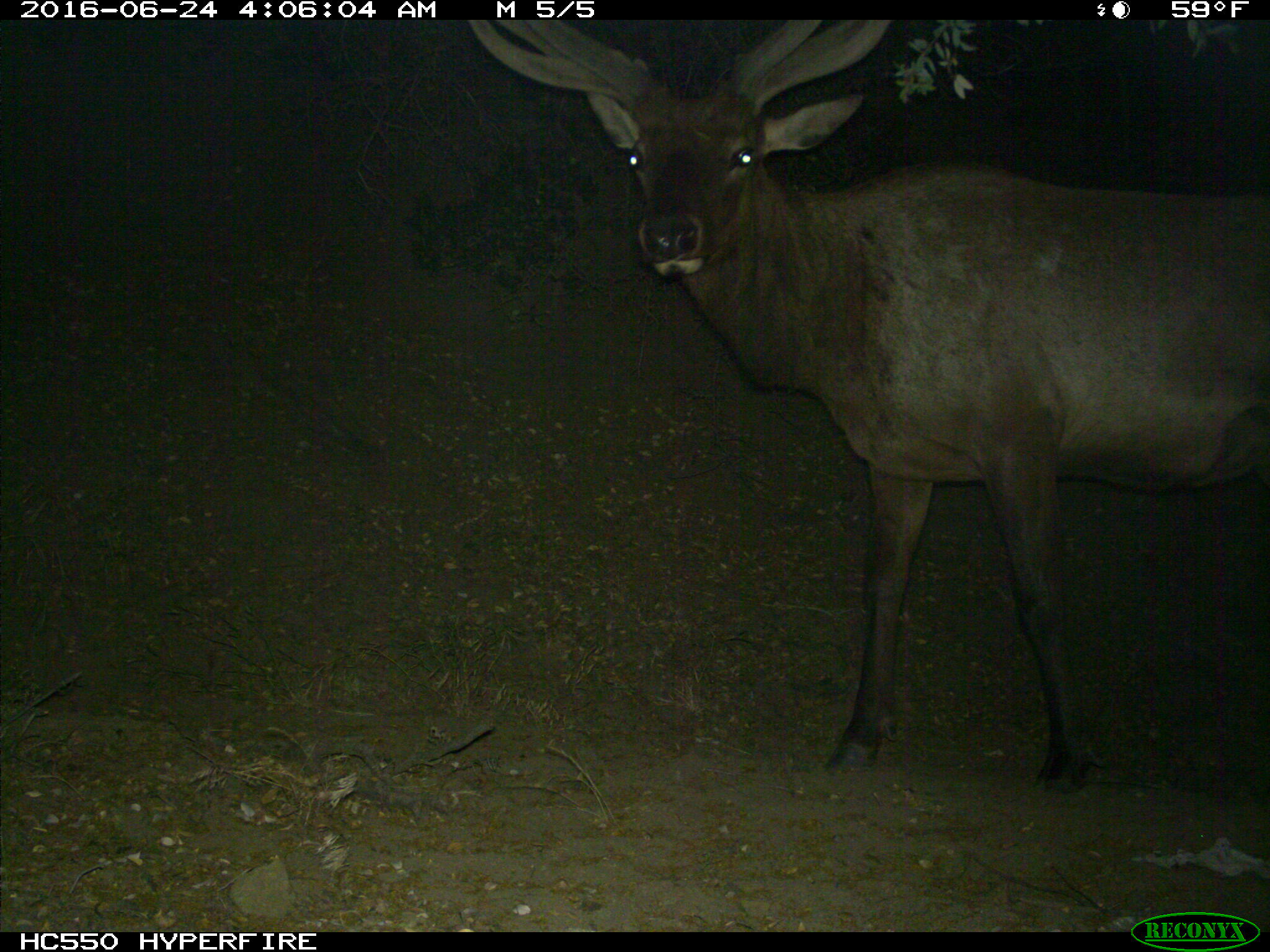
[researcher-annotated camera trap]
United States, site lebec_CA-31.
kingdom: Animalia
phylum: Chordata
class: Mammalia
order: Artiodactyla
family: Cervidae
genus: Cervus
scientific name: Cervus canadensis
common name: elk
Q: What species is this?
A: Cervus canadensis (elk).